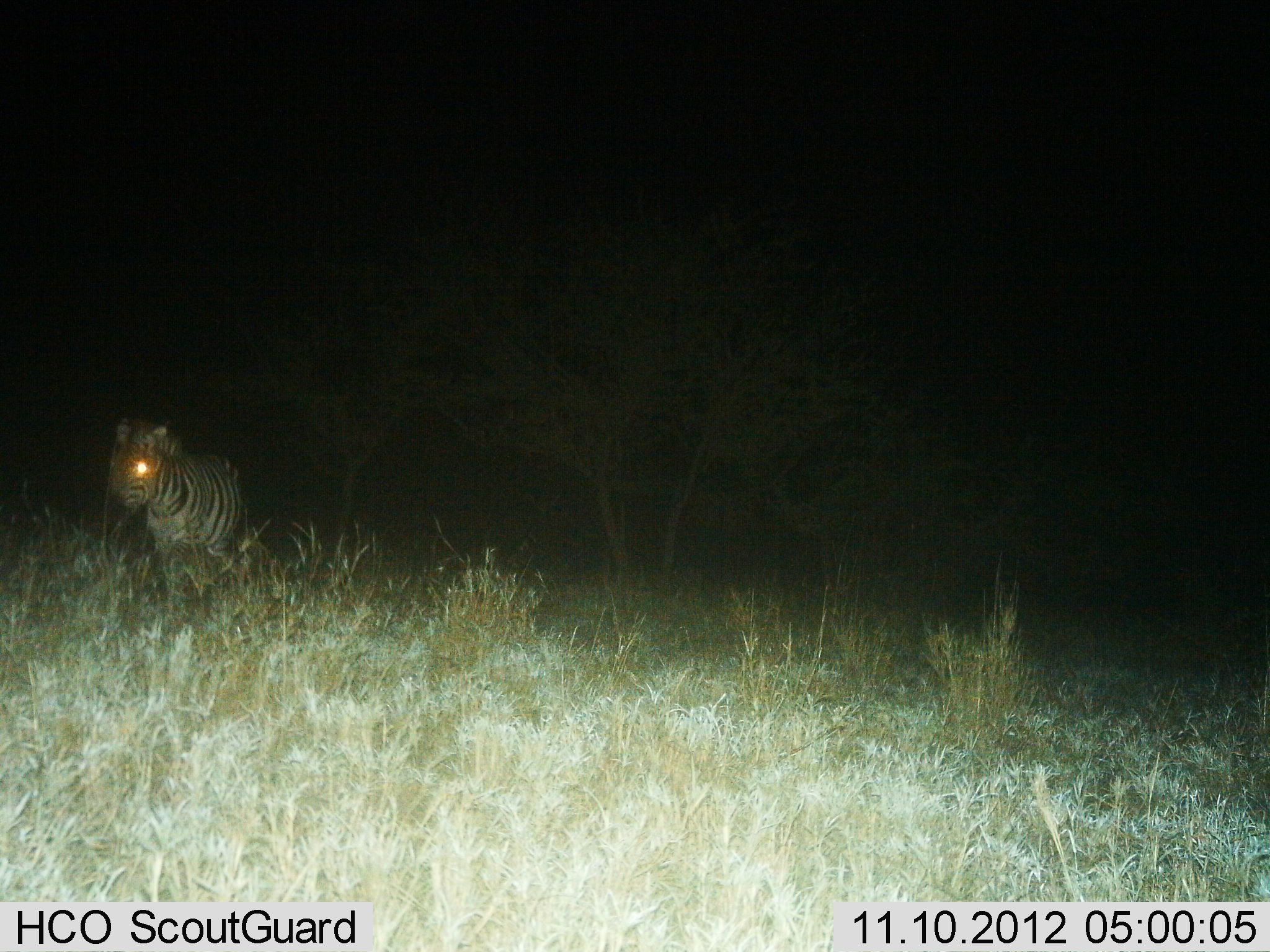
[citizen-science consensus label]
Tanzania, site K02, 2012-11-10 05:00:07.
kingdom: Animalia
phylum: Chordata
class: Mammalia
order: Perissodactyla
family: Equidae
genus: Equus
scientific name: Equus quagga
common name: plains zebra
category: zebra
Zebra (plains zebra) (Equus quagga), count 1. Behavior (volunteer vote fractions): standing 90%, resting 0%, moving 20%, interacting 0%. Young present (vote fraction): 0%. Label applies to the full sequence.